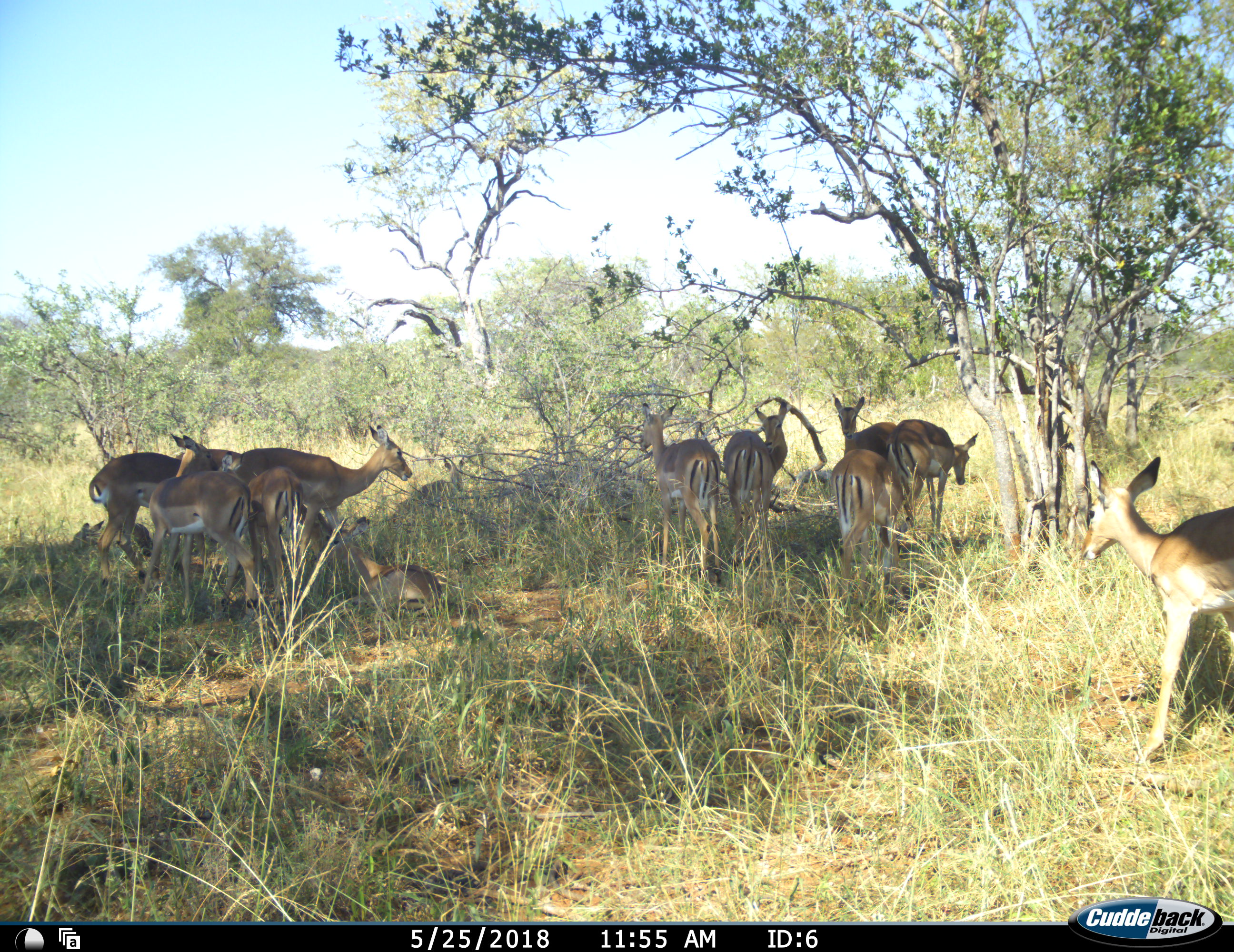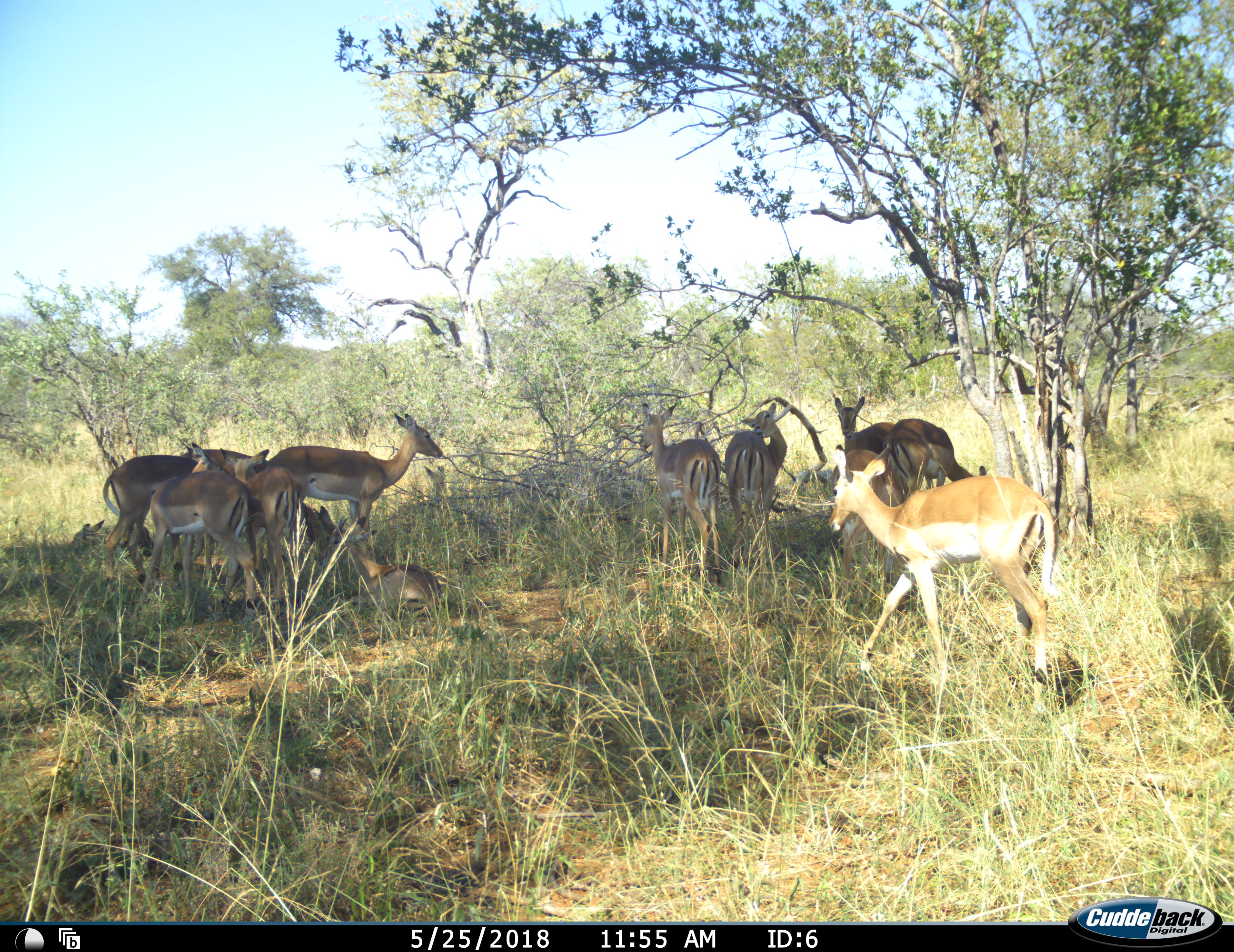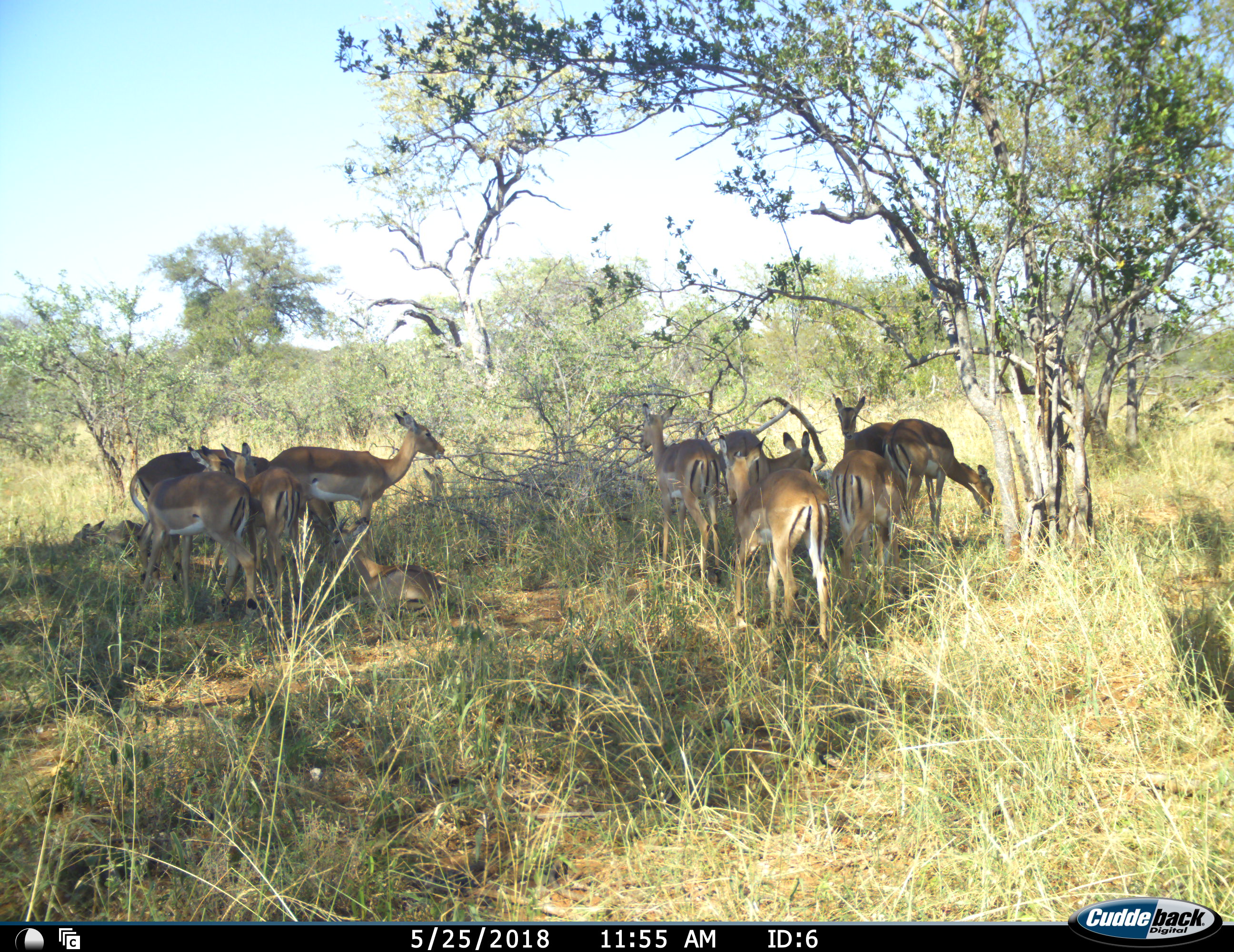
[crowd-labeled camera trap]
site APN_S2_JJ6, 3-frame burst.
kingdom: Animalia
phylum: Chordata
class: Mammalia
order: Artiodactyla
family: Bovidae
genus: Aepyceros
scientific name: Aepyceros melampus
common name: impala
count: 11-50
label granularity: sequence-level